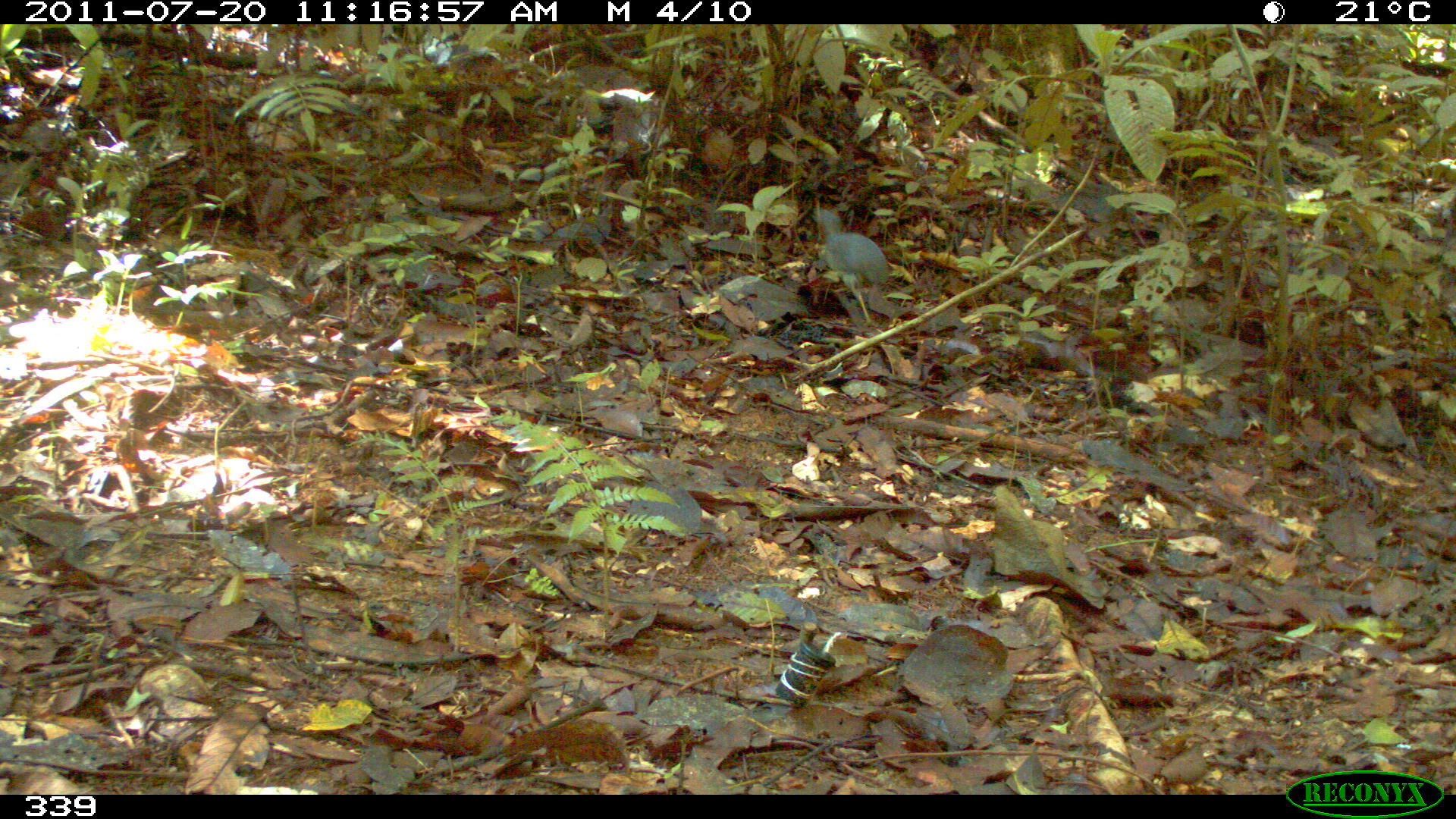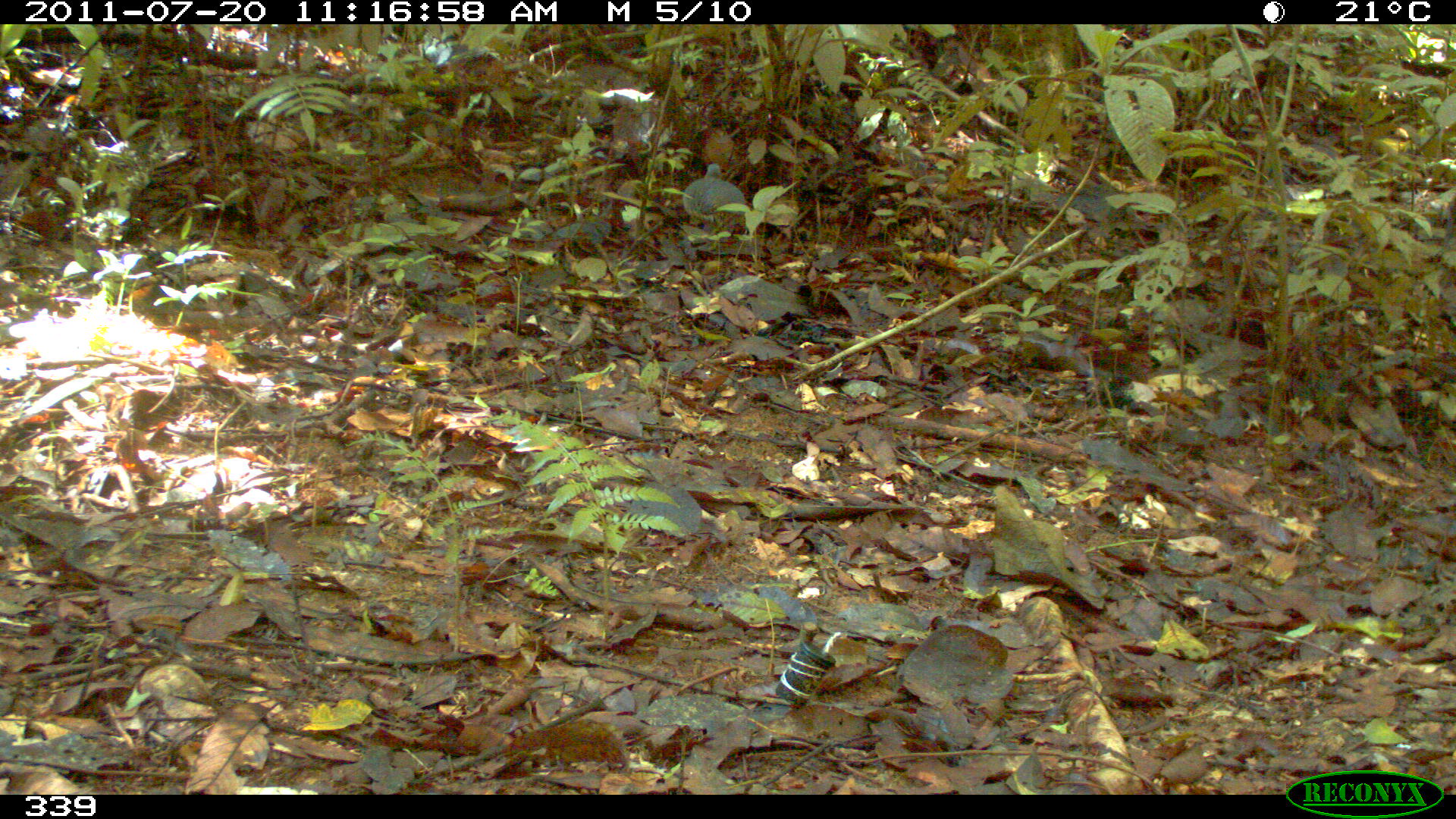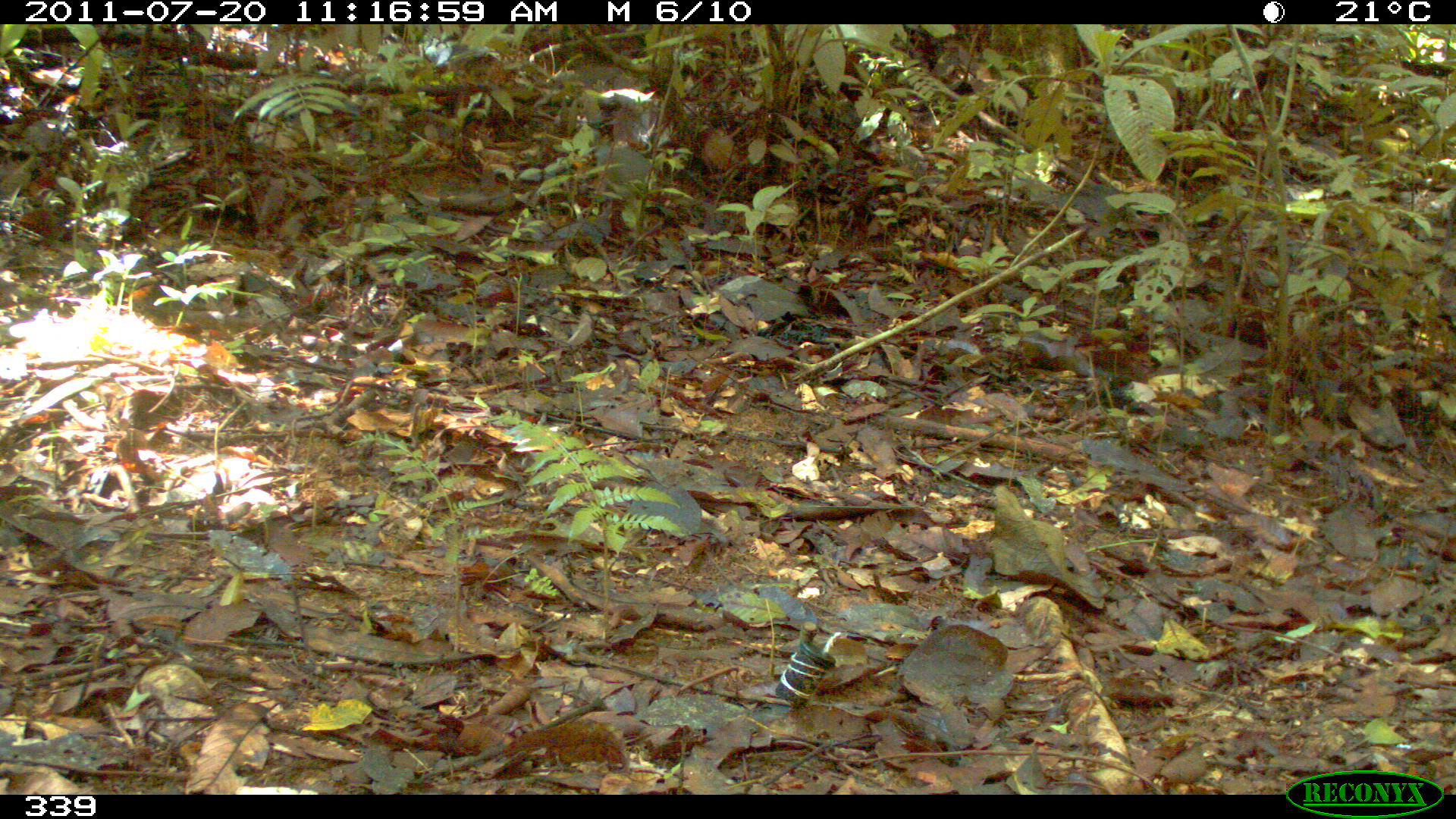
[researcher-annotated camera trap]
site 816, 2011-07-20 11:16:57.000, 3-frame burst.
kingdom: Animalia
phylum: Chordata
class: Aves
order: Columbiformes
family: Columbidae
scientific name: Columbidae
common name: dove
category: paloma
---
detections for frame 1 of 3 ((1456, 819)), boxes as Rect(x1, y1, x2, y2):
paloma: Rect(814, 206, 889, 327)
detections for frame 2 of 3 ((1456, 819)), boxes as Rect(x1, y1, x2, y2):
paloma: Rect(683, 164, 746, 250)